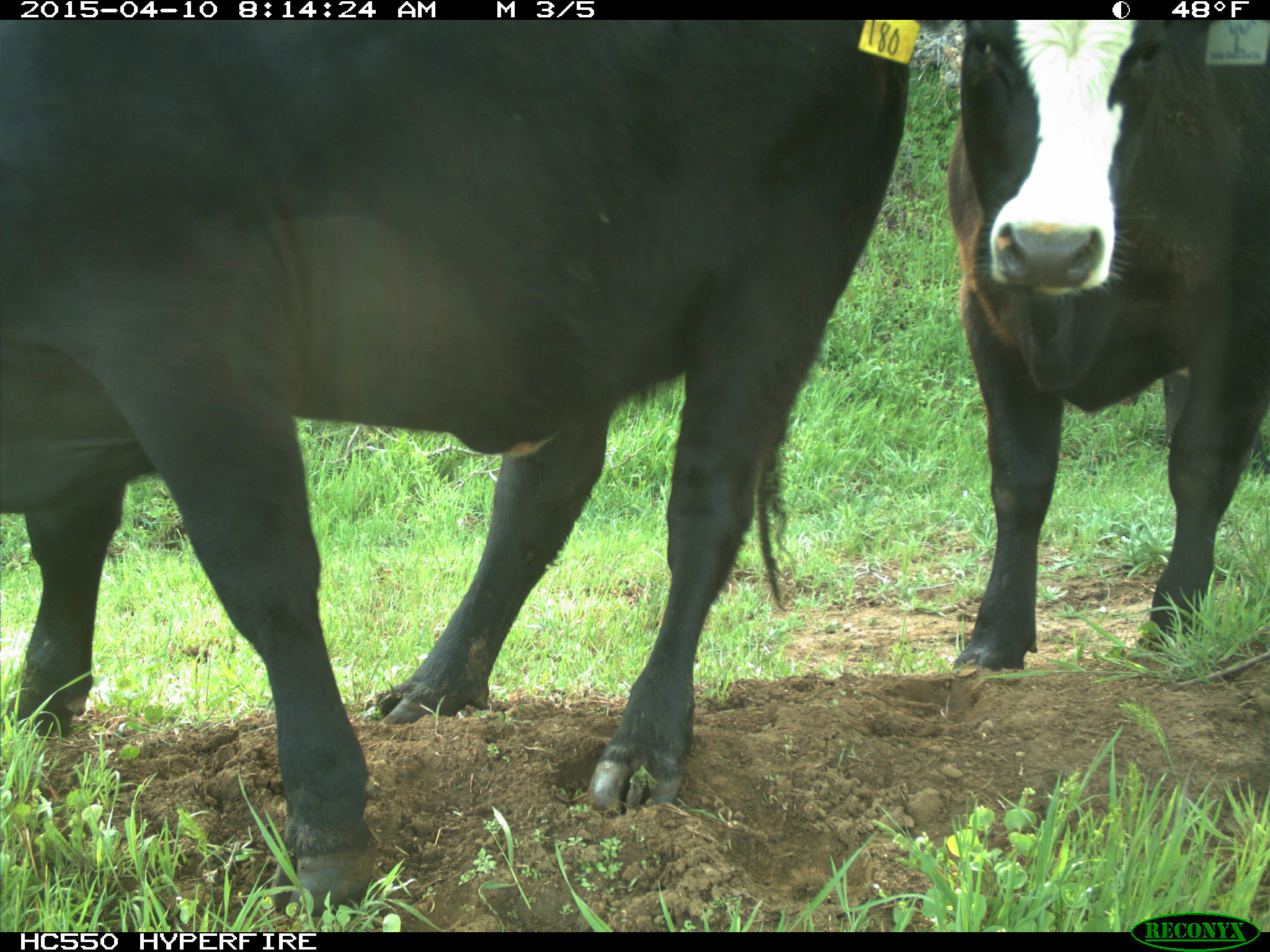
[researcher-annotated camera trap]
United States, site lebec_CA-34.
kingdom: Animalia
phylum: Chordata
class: Mammalia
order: Artiodactyla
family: Bovidae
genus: Bos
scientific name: Bos taurus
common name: domestic cow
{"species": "Bos taurus (domestic cow)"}